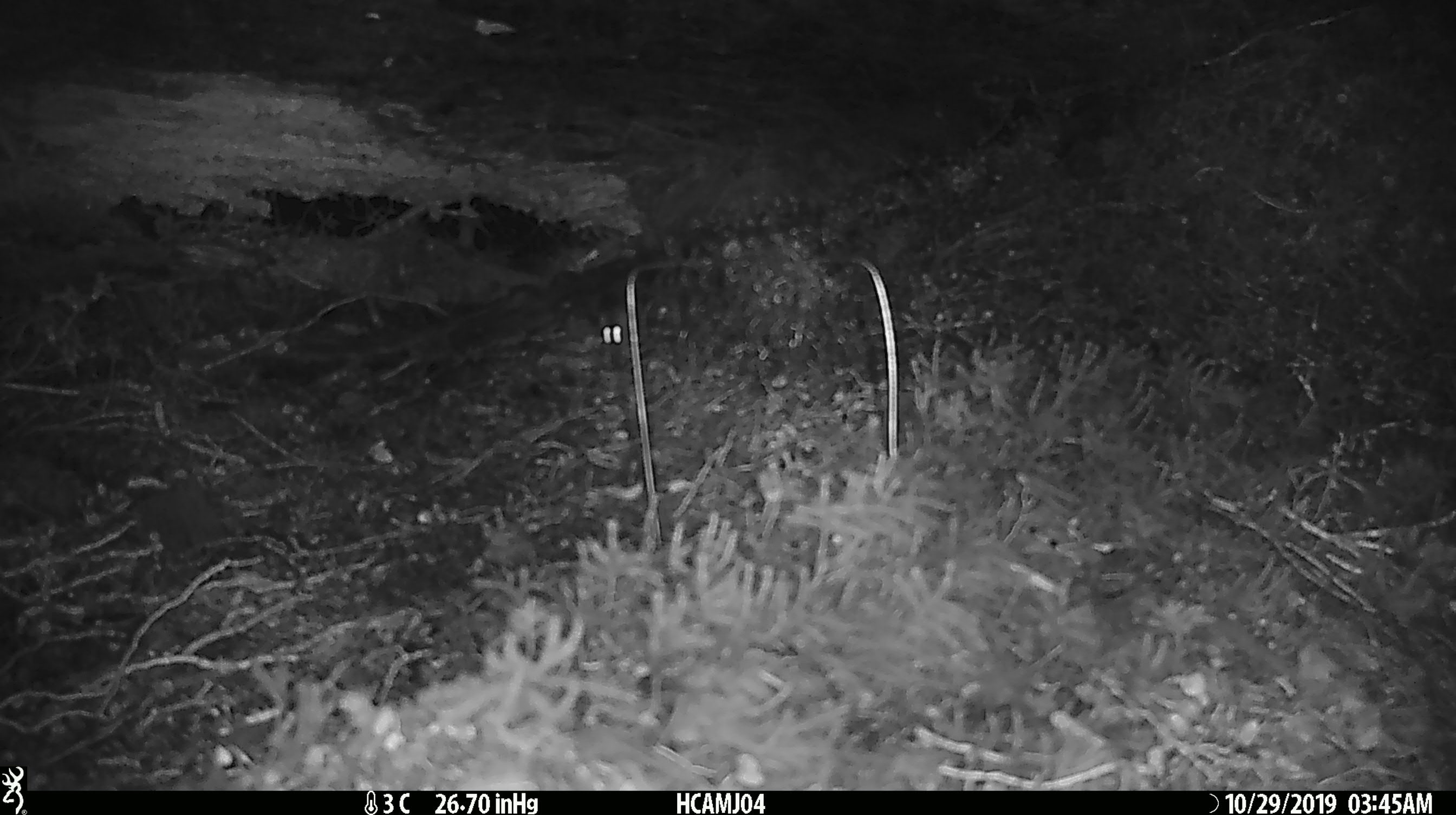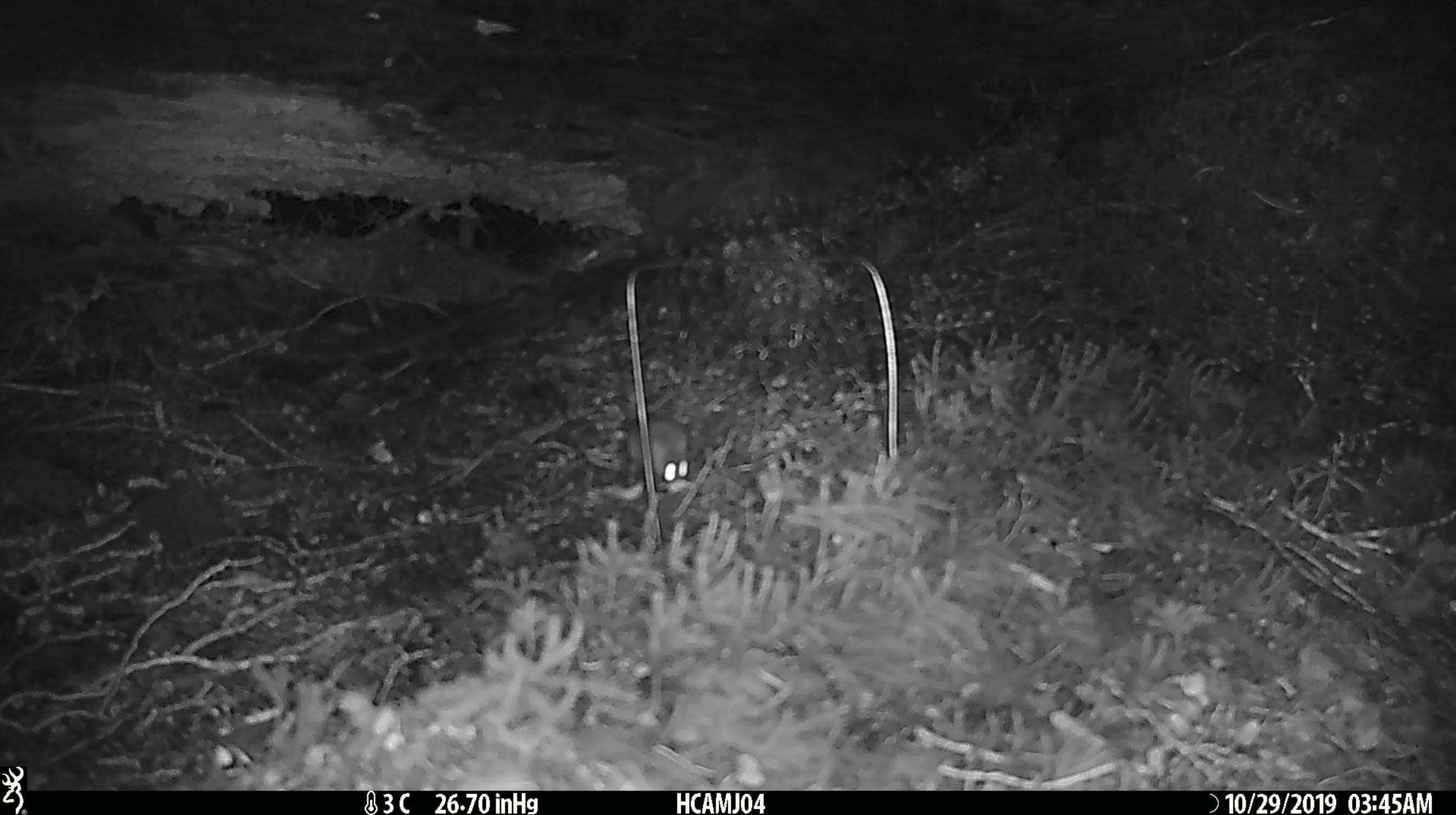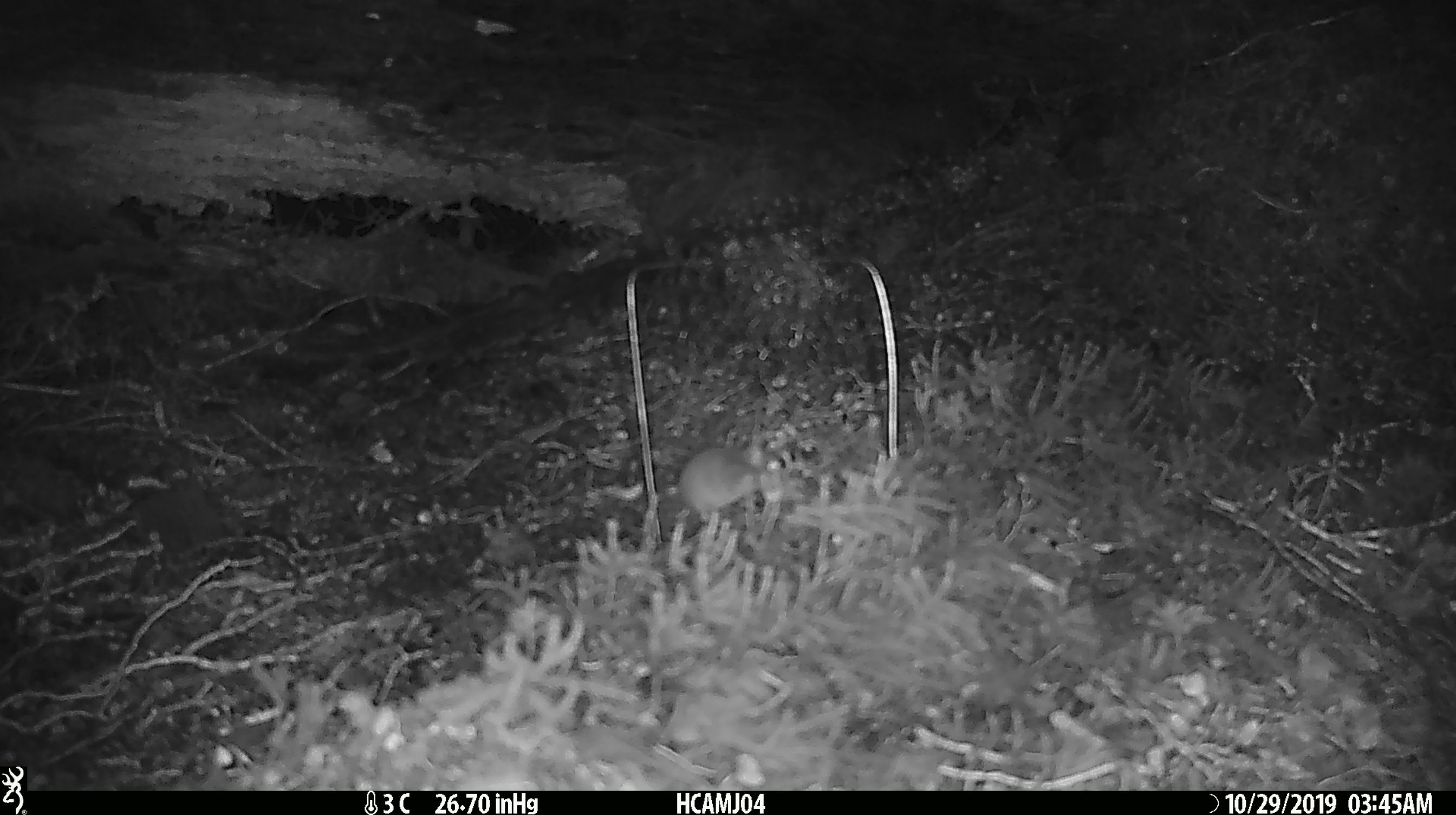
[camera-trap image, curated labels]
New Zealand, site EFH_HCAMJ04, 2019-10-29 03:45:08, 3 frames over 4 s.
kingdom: Animalia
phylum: Chordata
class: Mammalia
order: Rodentia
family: Muridae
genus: Mus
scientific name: Mus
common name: mouse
Mouse (Mus).